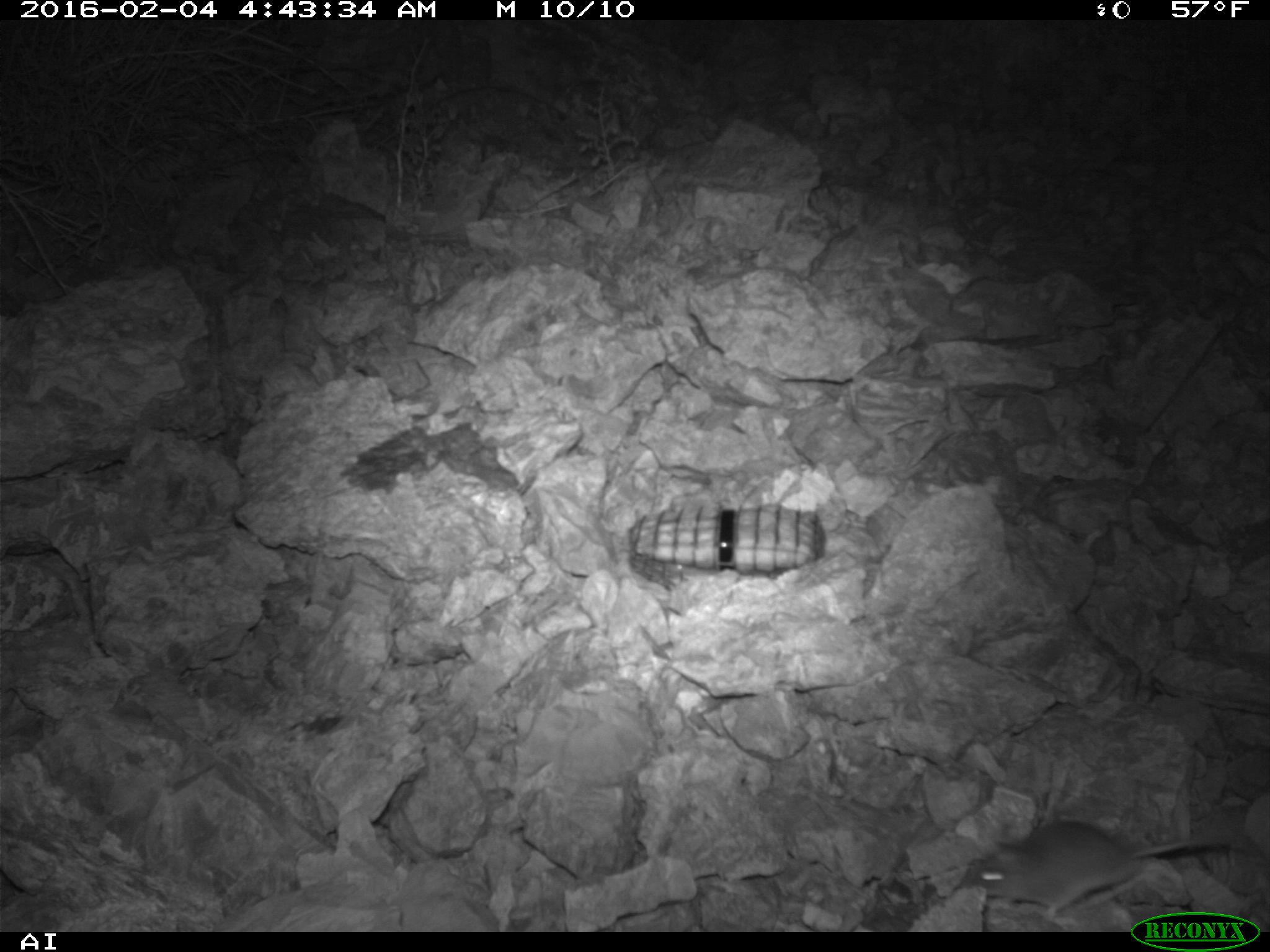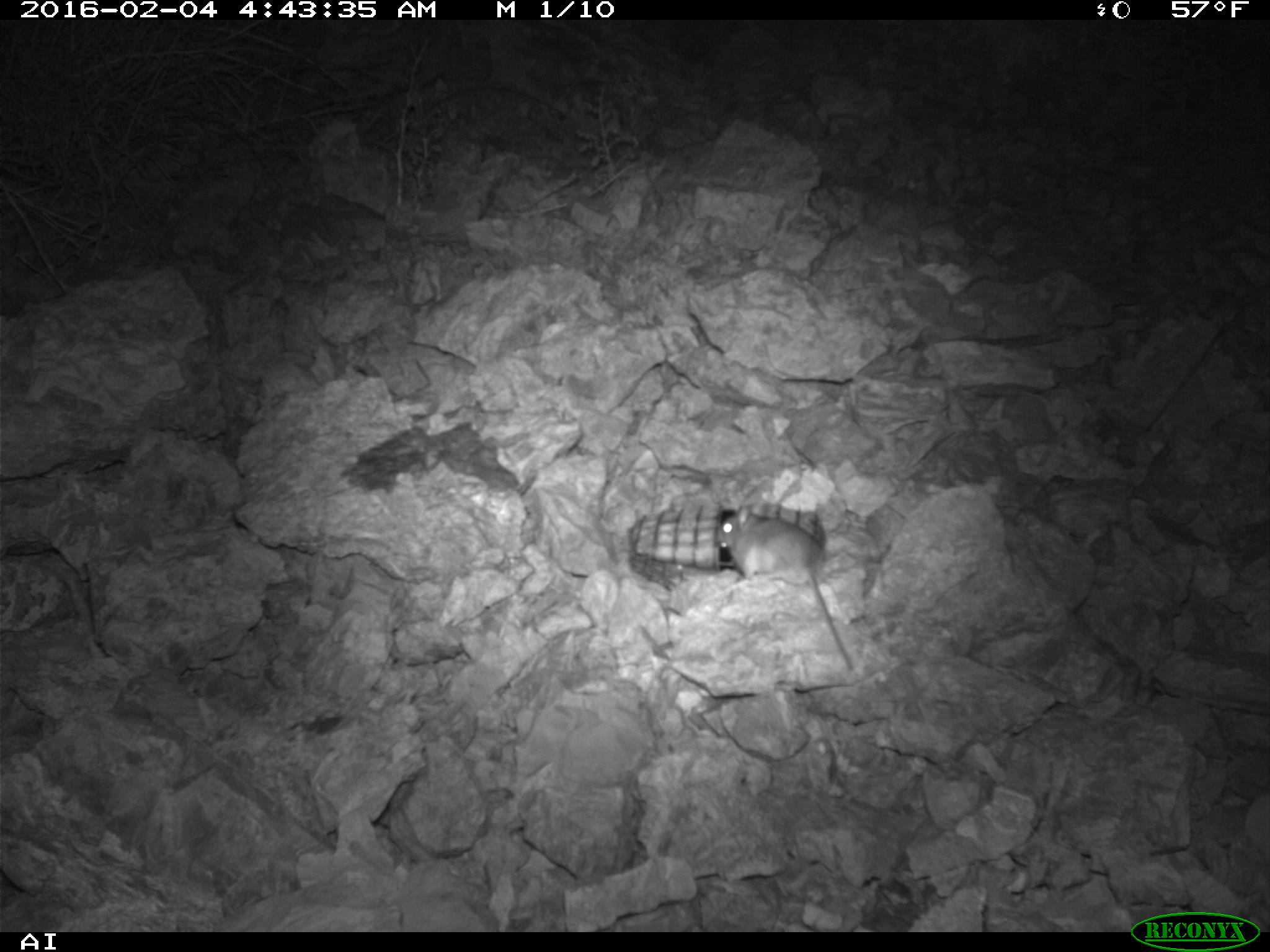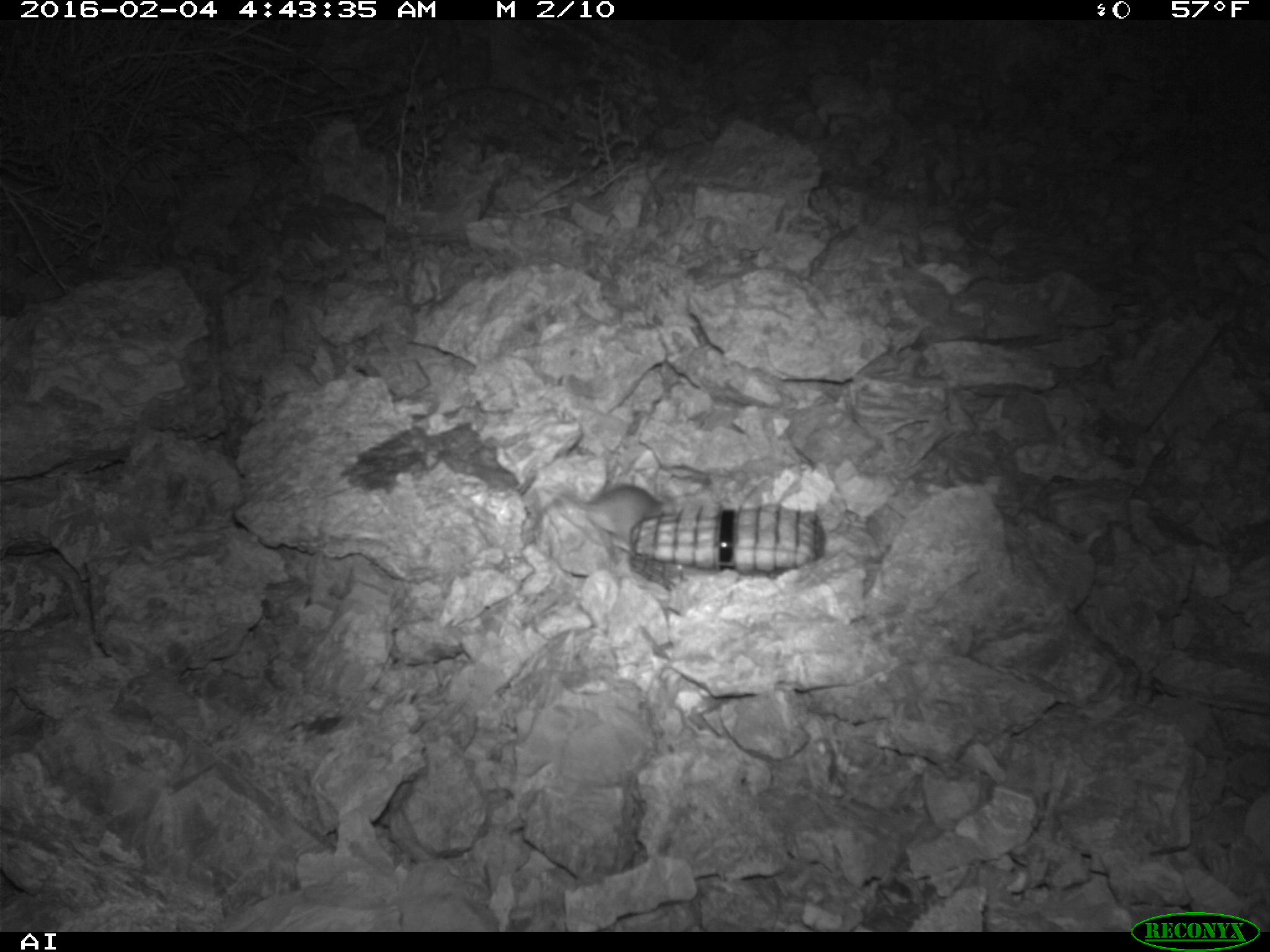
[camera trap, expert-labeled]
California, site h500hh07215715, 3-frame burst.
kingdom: Animalia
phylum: Chordata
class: Mammalia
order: Rodentia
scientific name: Rodentia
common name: rodent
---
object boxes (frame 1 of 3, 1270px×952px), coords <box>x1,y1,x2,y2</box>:
rodent: <box>961,821,1229,920</box>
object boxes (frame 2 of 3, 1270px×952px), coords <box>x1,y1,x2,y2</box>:
rodent: <box>713,506,856,672</box>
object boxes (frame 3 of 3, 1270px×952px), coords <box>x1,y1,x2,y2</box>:
rodent: <box>559,485,664,550</box>